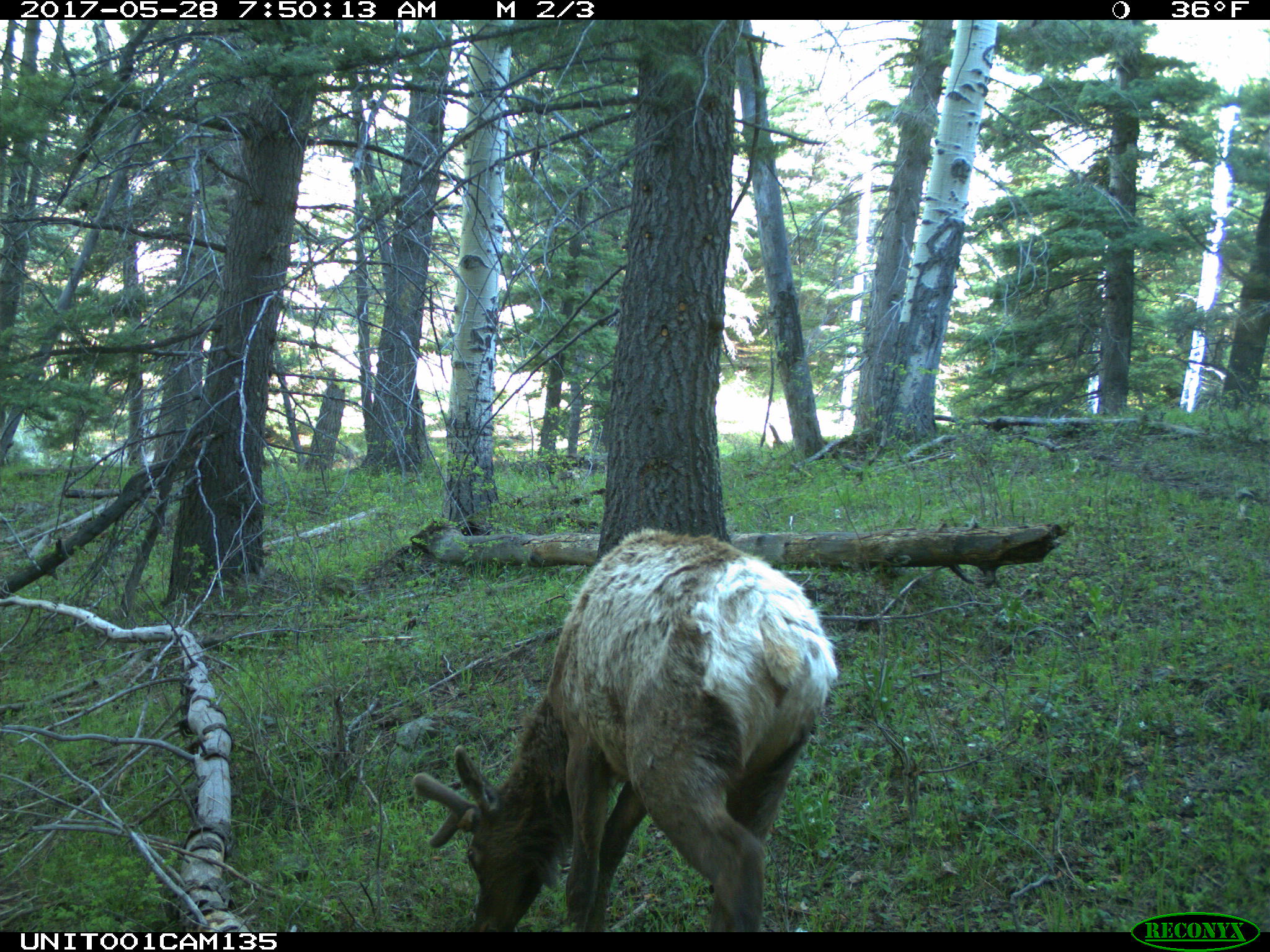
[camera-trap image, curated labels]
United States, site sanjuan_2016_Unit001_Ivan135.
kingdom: Animalia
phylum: Chordata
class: Mammalia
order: Artiodactyla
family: Cervidae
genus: Cervus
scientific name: Cervus elaphus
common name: red deer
Cervus elaphus (red deer).